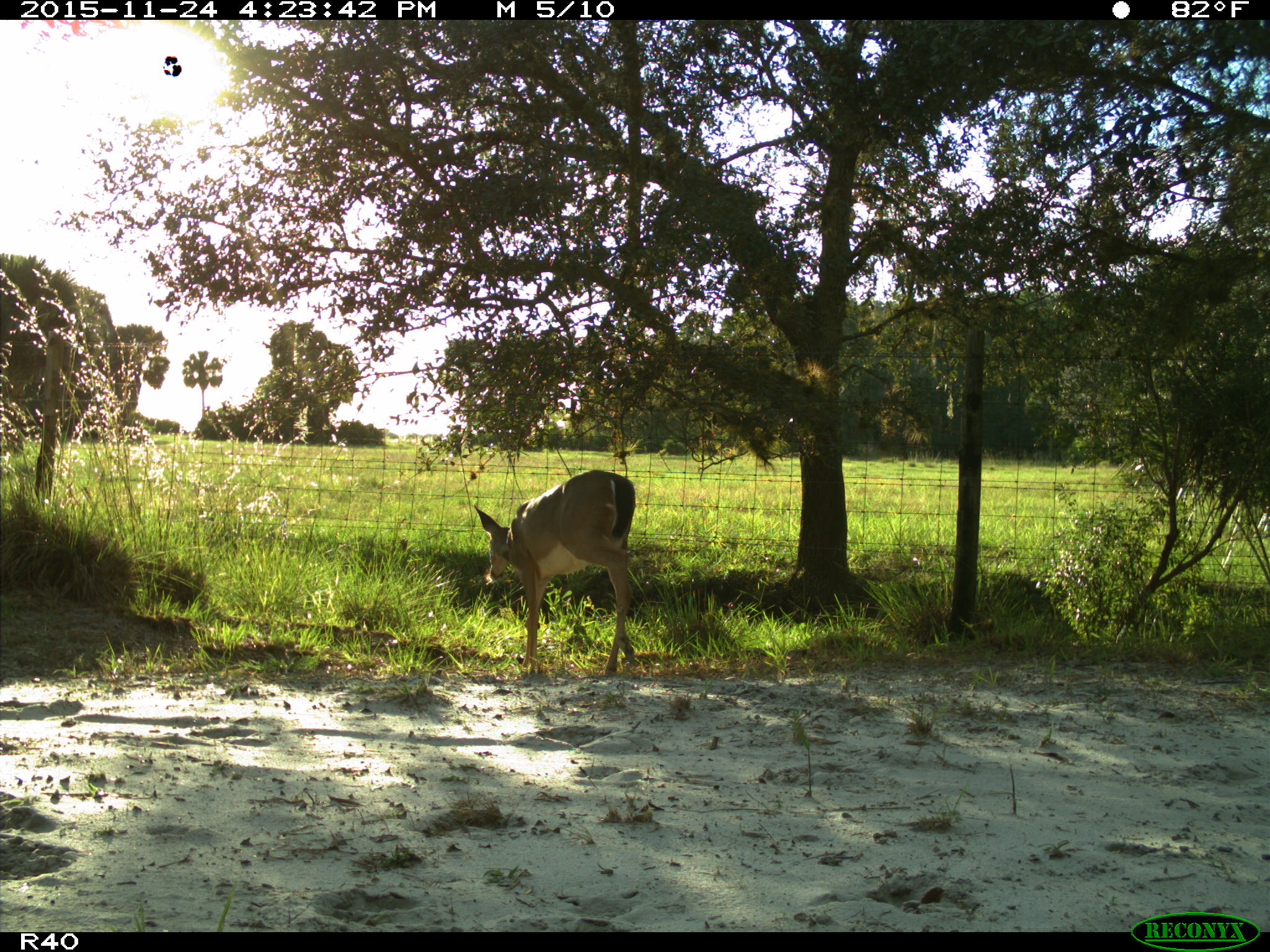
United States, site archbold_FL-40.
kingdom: Animalia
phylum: Chordata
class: Mammalia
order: Artiodactyla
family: Cervidae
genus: Odocoileus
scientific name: Odocoileus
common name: deer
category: unidentified deer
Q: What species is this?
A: Unidentified deer (deer) (Odocoileus).